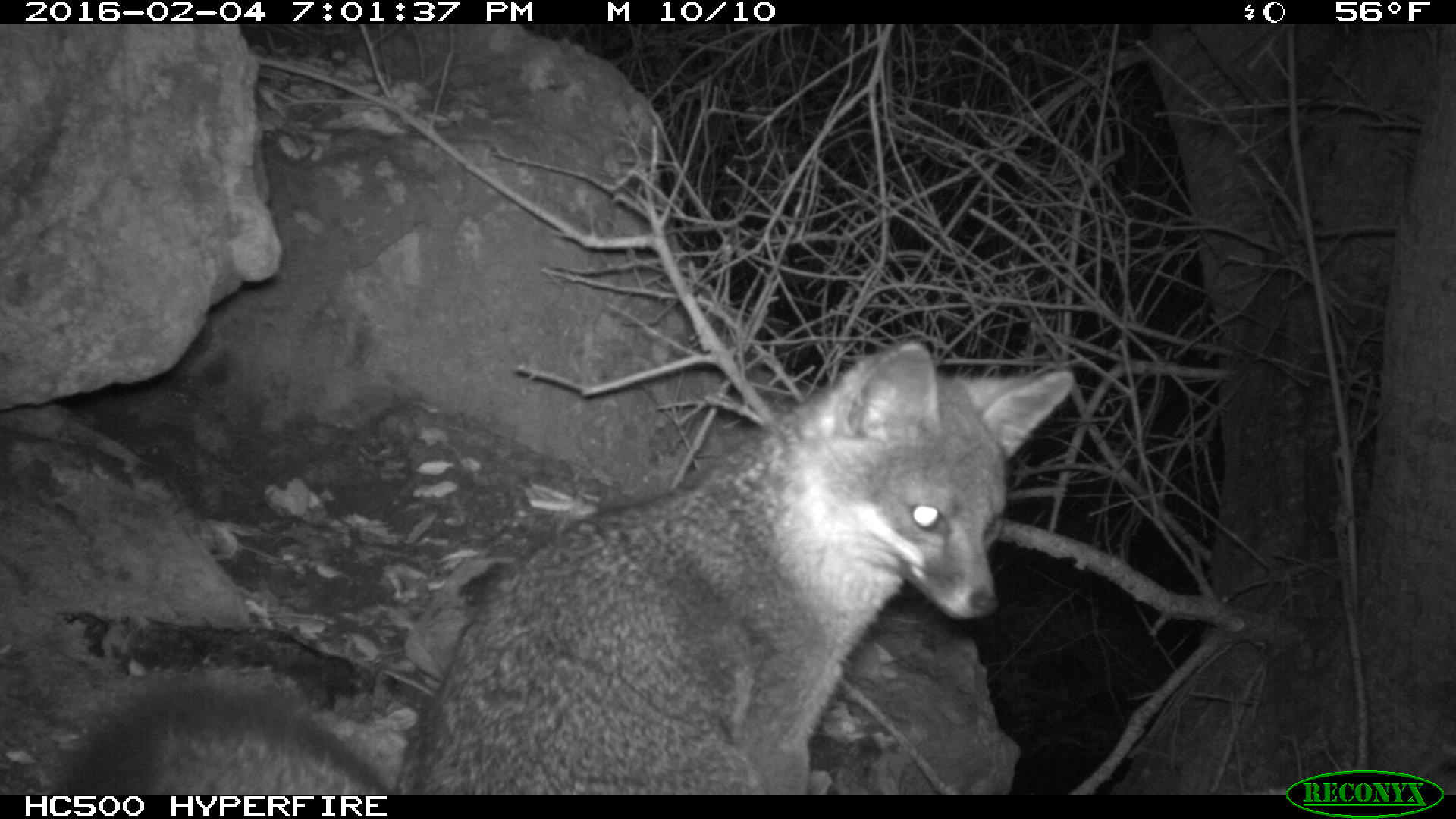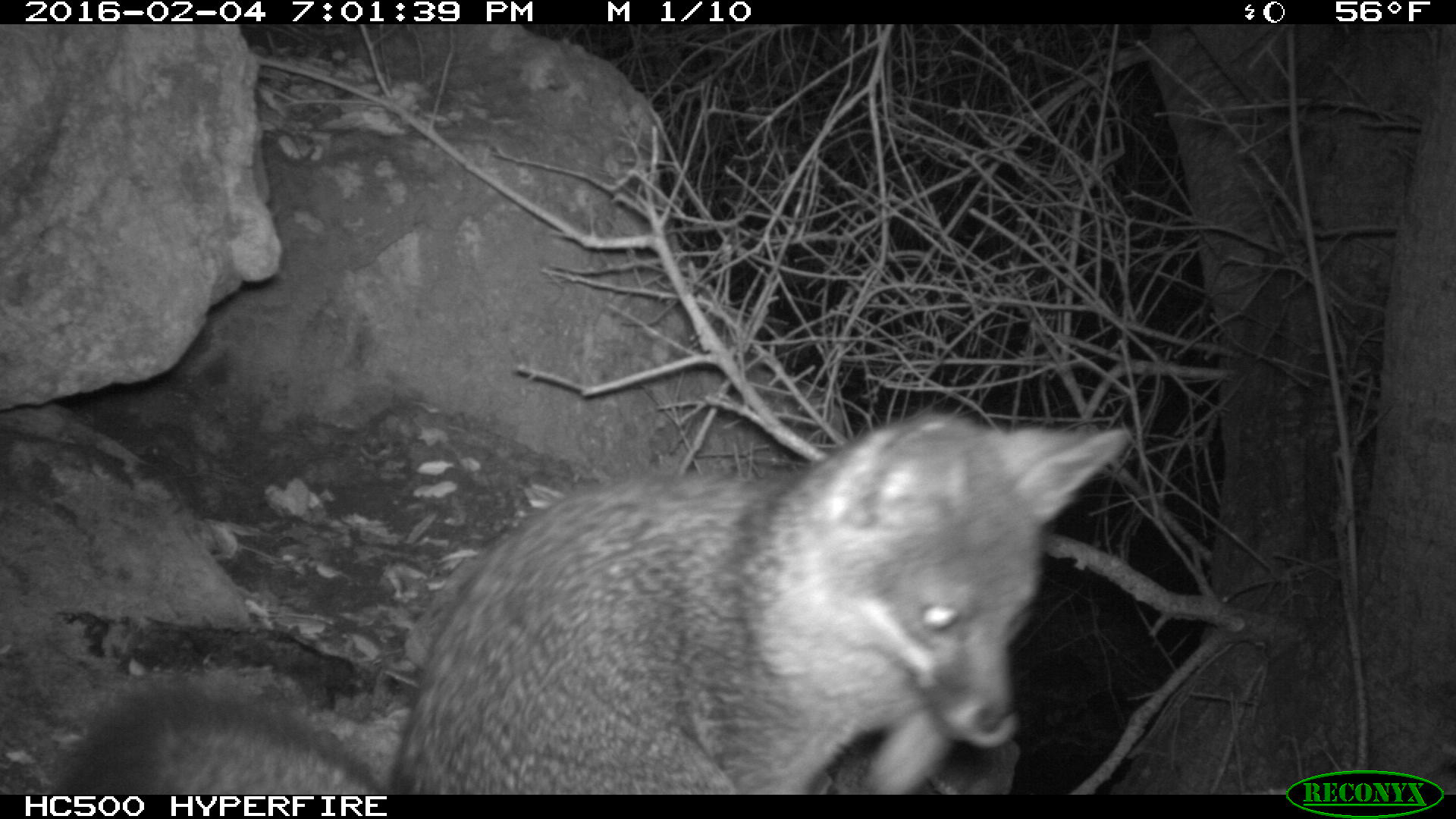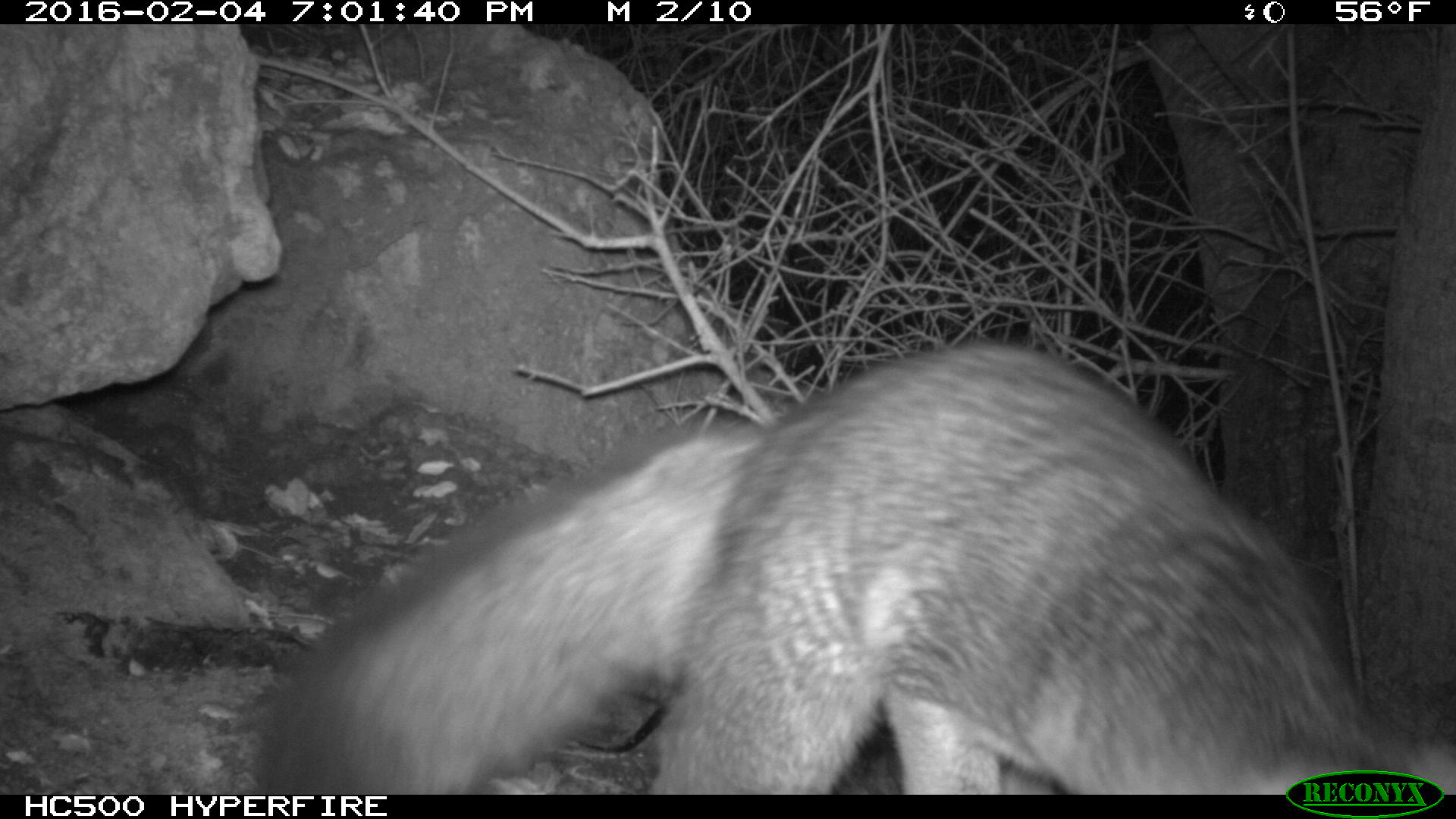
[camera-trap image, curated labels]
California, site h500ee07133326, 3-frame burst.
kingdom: Animalia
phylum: Chordata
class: Mammalia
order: Carnivora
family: Canidae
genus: Urocyon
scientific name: Urocyon littoralis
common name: island fox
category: fox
Fox (island fox) (Urocyon littoralis).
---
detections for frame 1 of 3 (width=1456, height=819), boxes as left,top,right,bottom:
fox: 67,340,1074,794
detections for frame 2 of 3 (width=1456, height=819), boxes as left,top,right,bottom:
fox: 56,410,1135,794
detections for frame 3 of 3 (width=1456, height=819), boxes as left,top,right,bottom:
fox: 256,334,1455,795